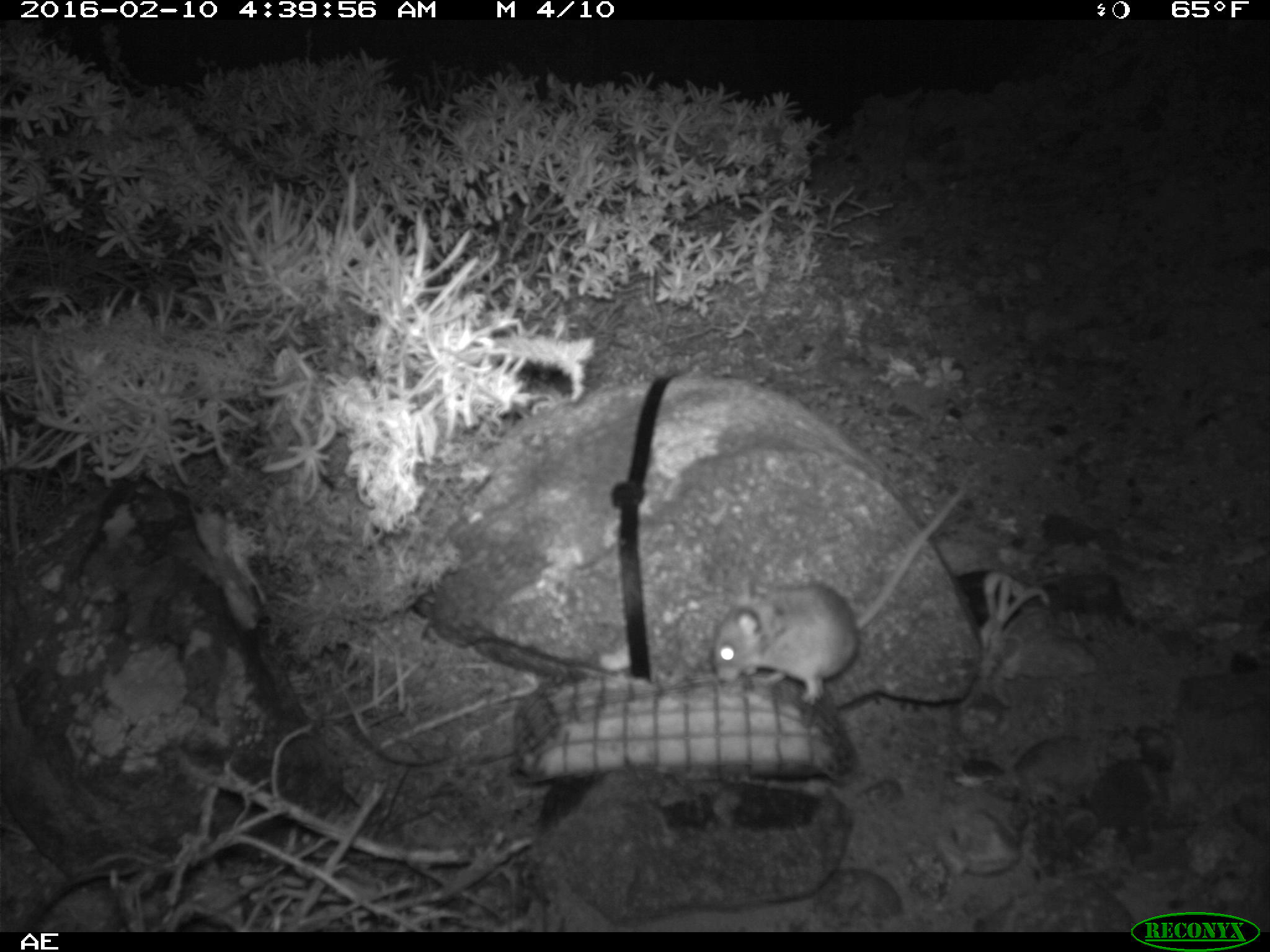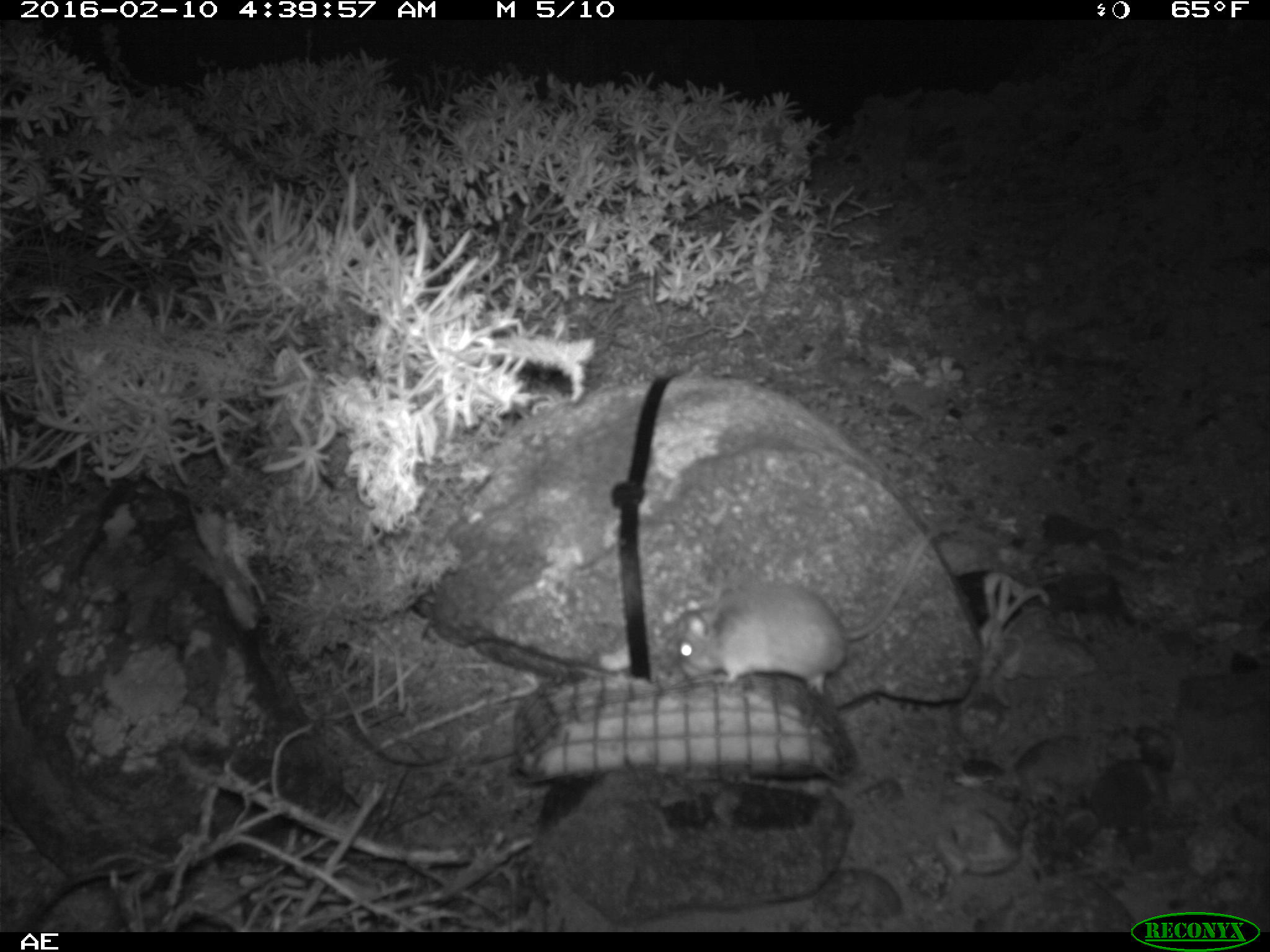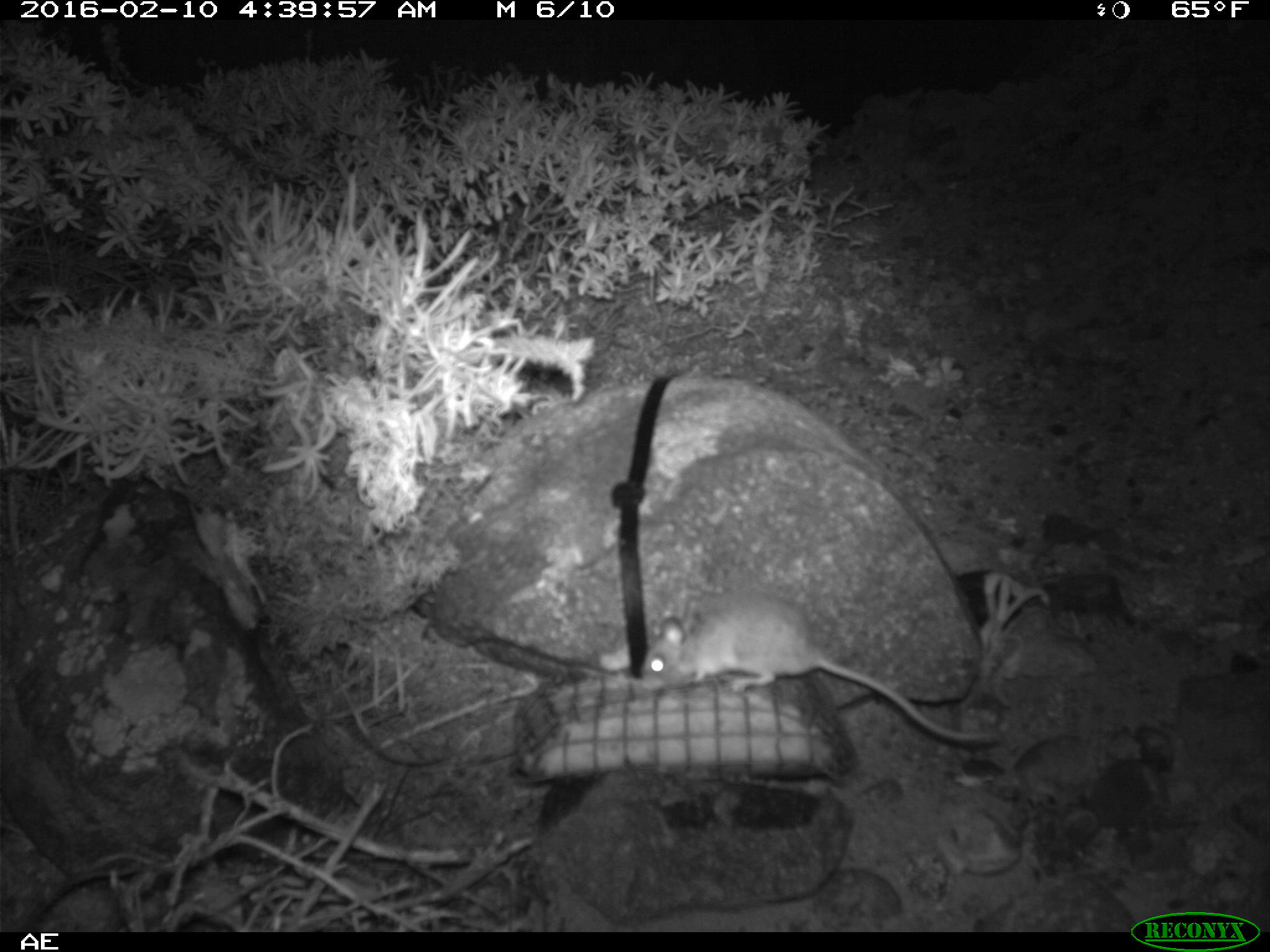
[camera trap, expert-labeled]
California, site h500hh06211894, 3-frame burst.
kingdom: Animalia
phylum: Chordata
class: Mammalia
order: Rodentia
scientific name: Rodentia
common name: rodent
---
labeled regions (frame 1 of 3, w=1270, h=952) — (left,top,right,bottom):
rodent: (714,485,964,705)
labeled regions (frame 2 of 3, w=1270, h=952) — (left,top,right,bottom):
rodent: (677,524,954,693)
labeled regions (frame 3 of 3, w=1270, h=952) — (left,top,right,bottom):
rodent: (641,596,991,743)